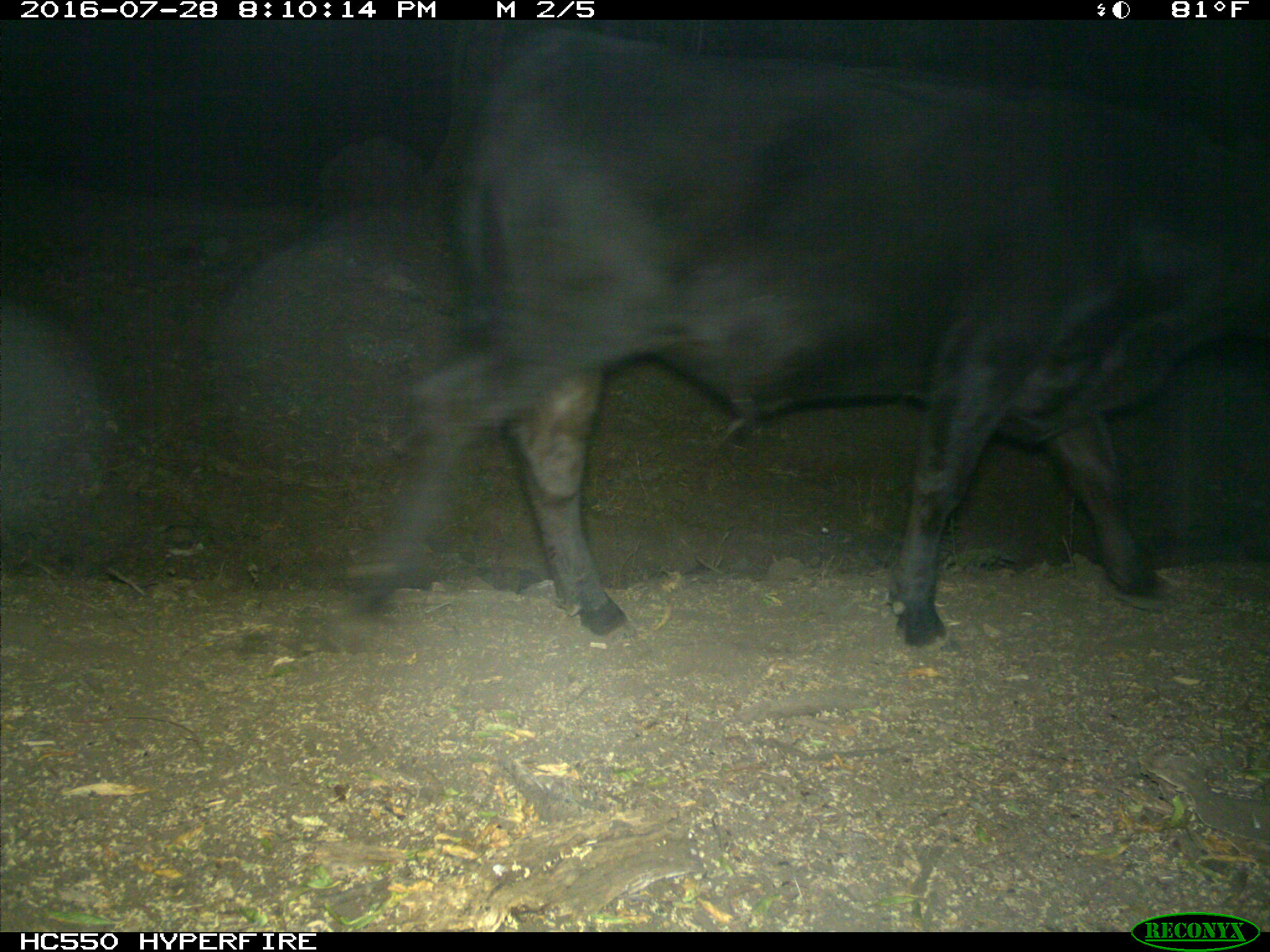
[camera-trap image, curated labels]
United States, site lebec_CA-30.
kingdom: Animalia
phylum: Chordata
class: Mammalia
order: Artiodactyla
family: Bovidae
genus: Bos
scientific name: Bos taurus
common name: domestic cow